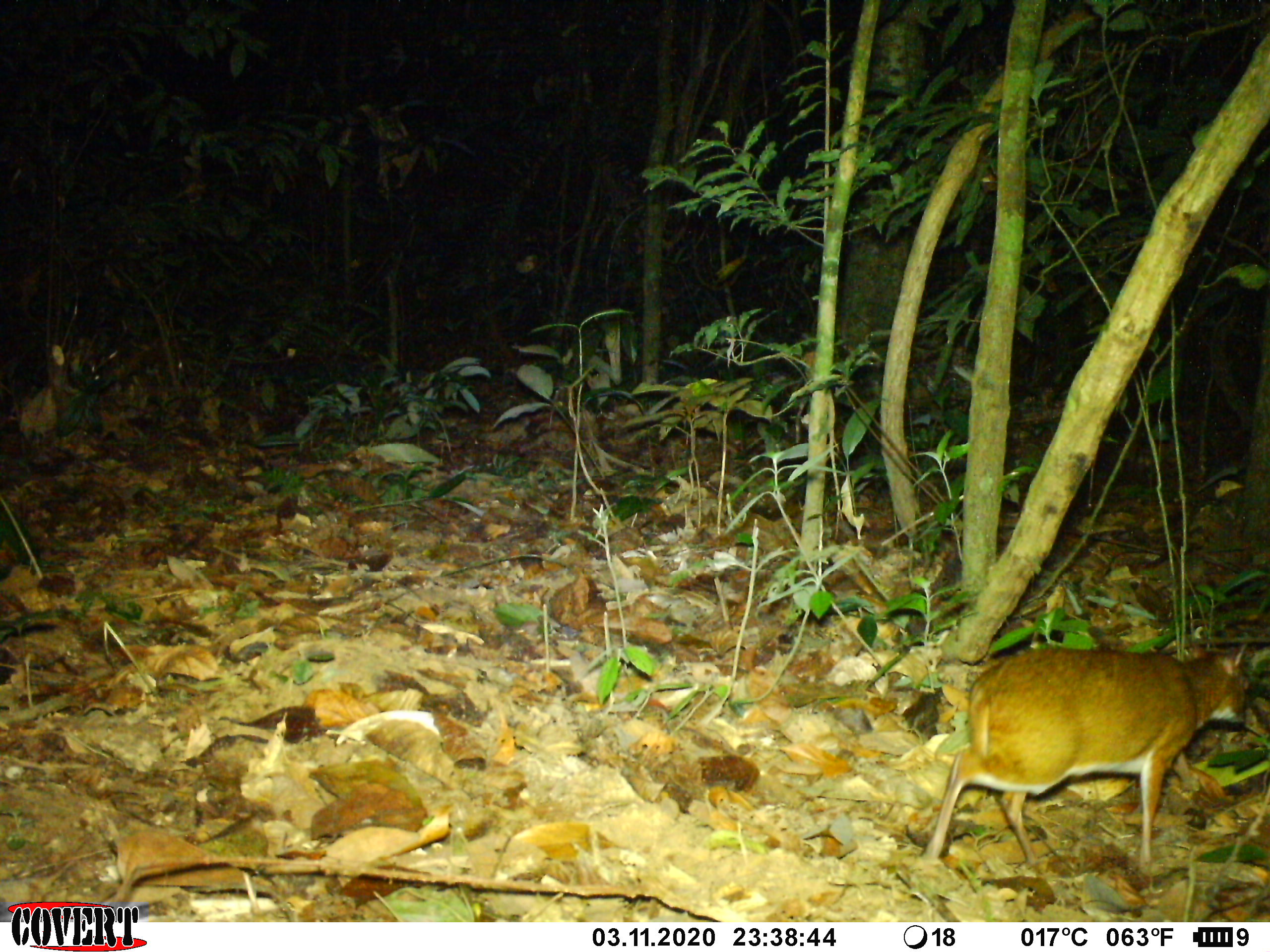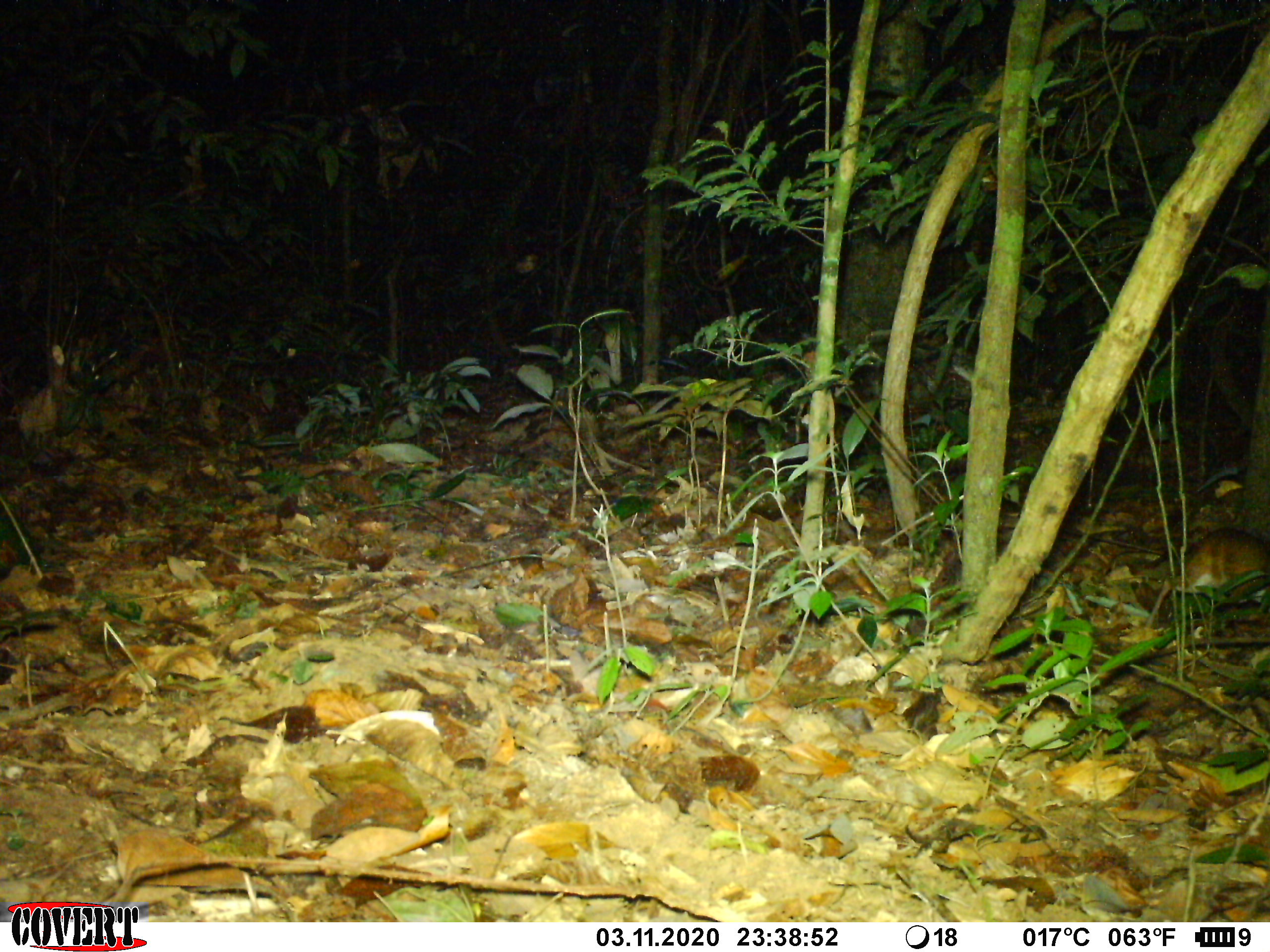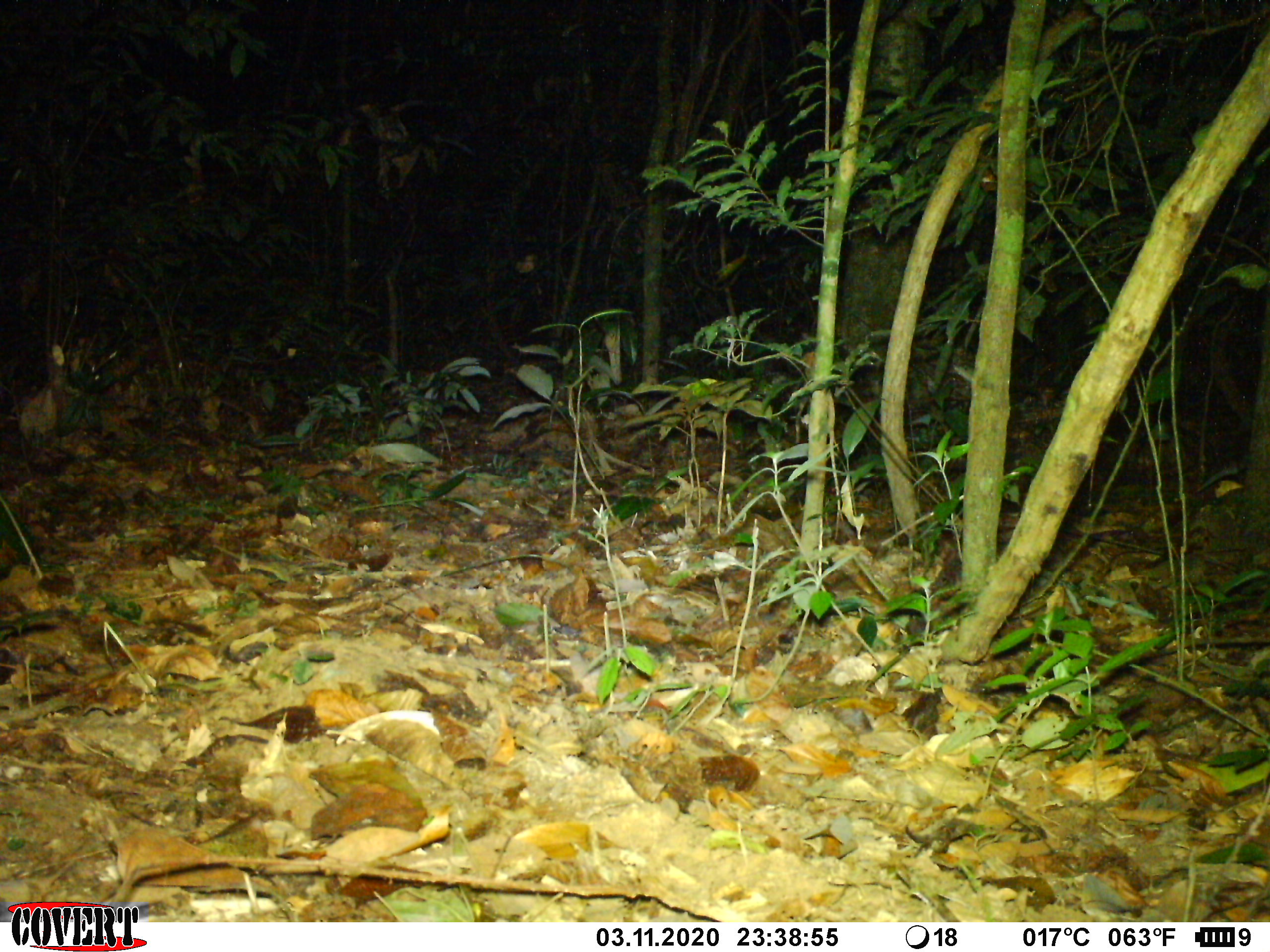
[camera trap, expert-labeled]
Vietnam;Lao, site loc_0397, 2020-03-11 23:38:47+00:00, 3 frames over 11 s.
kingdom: Animalia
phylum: Chordata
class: Mammalia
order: Artiodactyla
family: Tragulidae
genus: Moschiola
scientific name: Moschiola meminna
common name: chevrotain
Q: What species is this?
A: Chevrotain (Moschiola meminna).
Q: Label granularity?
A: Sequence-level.